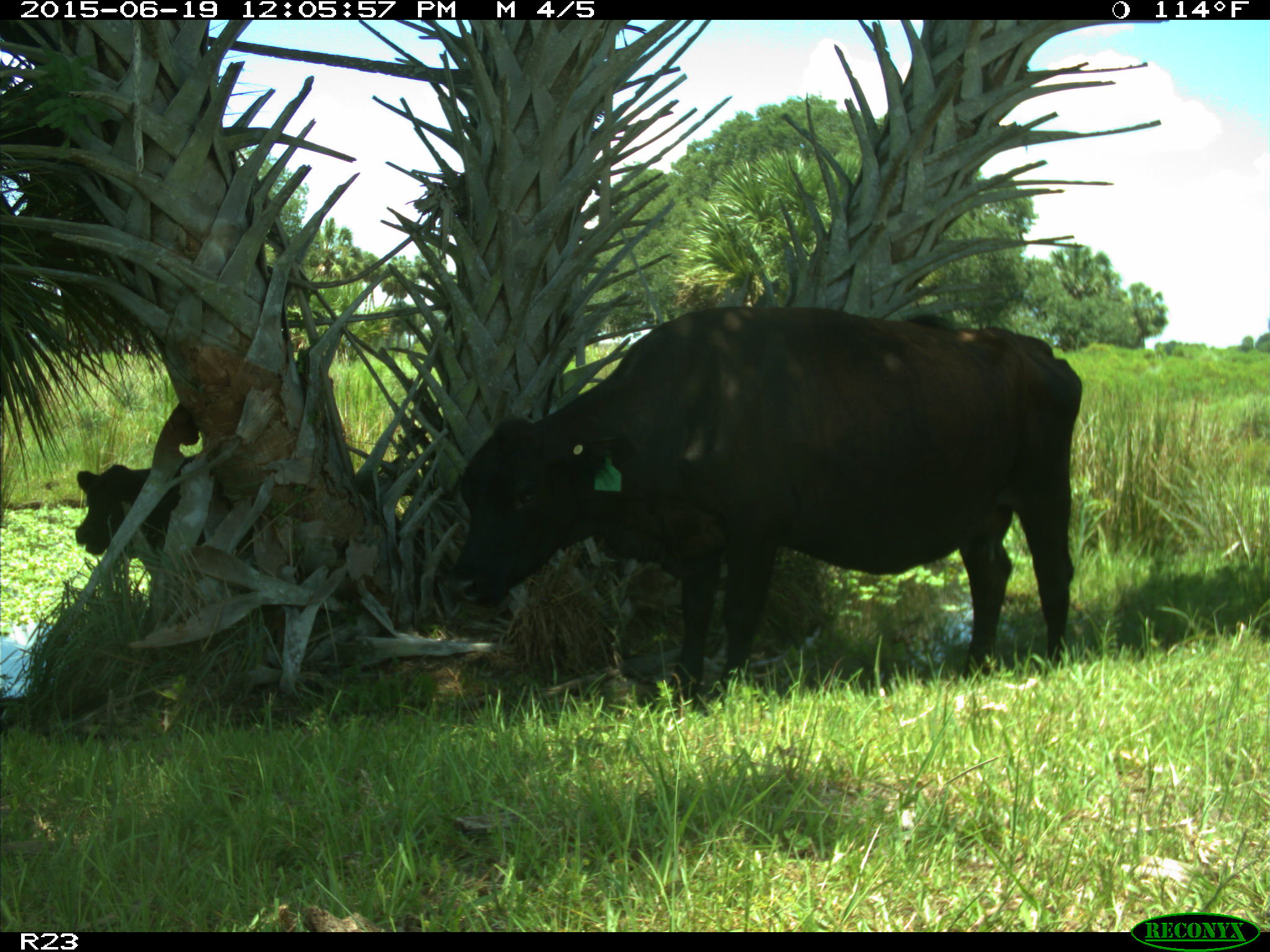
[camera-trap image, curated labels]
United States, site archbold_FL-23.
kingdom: Animalia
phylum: Chordata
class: Mammalia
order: Artiodactyla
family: Bovidae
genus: Bos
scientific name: Bos taurus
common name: domestic cow